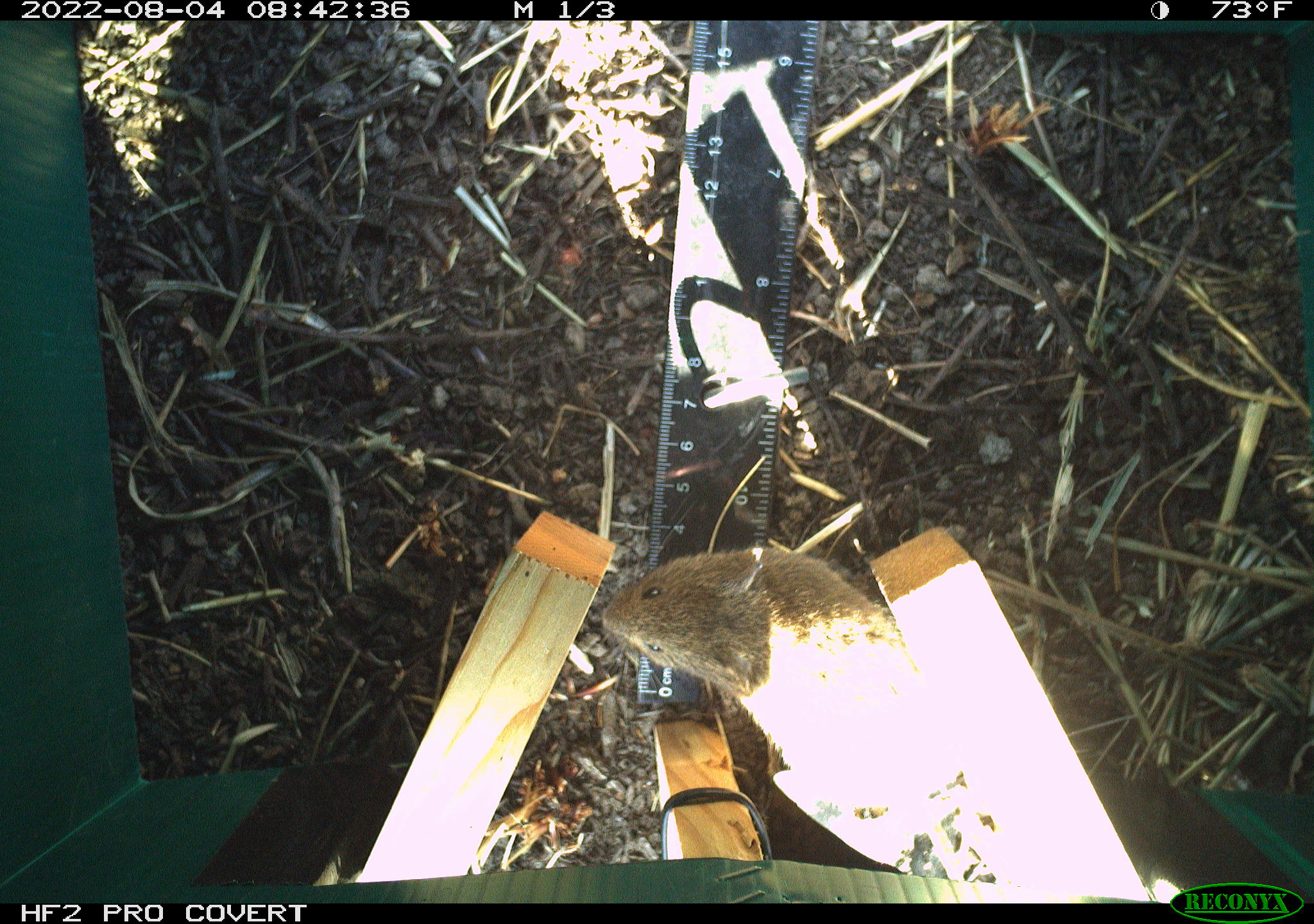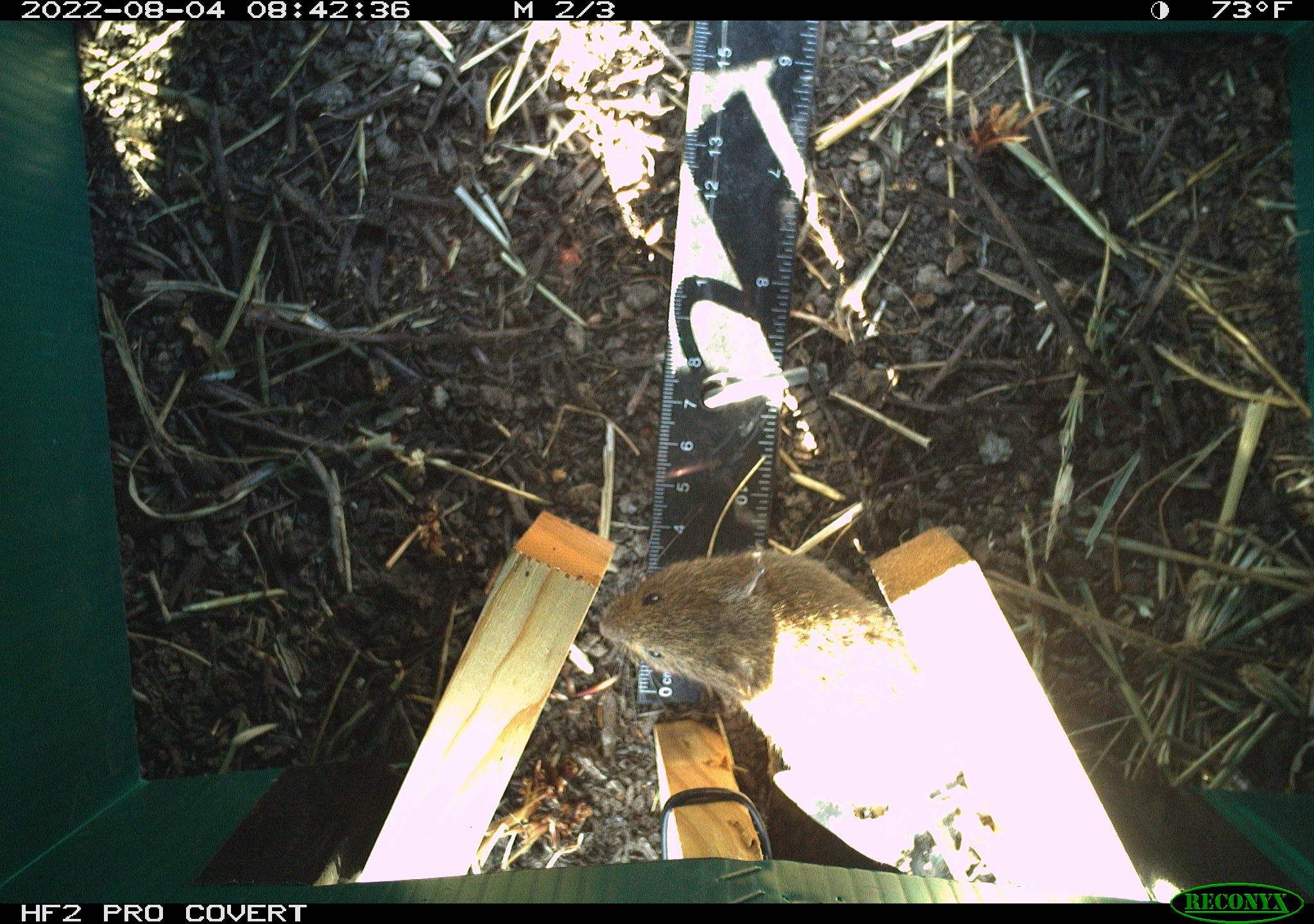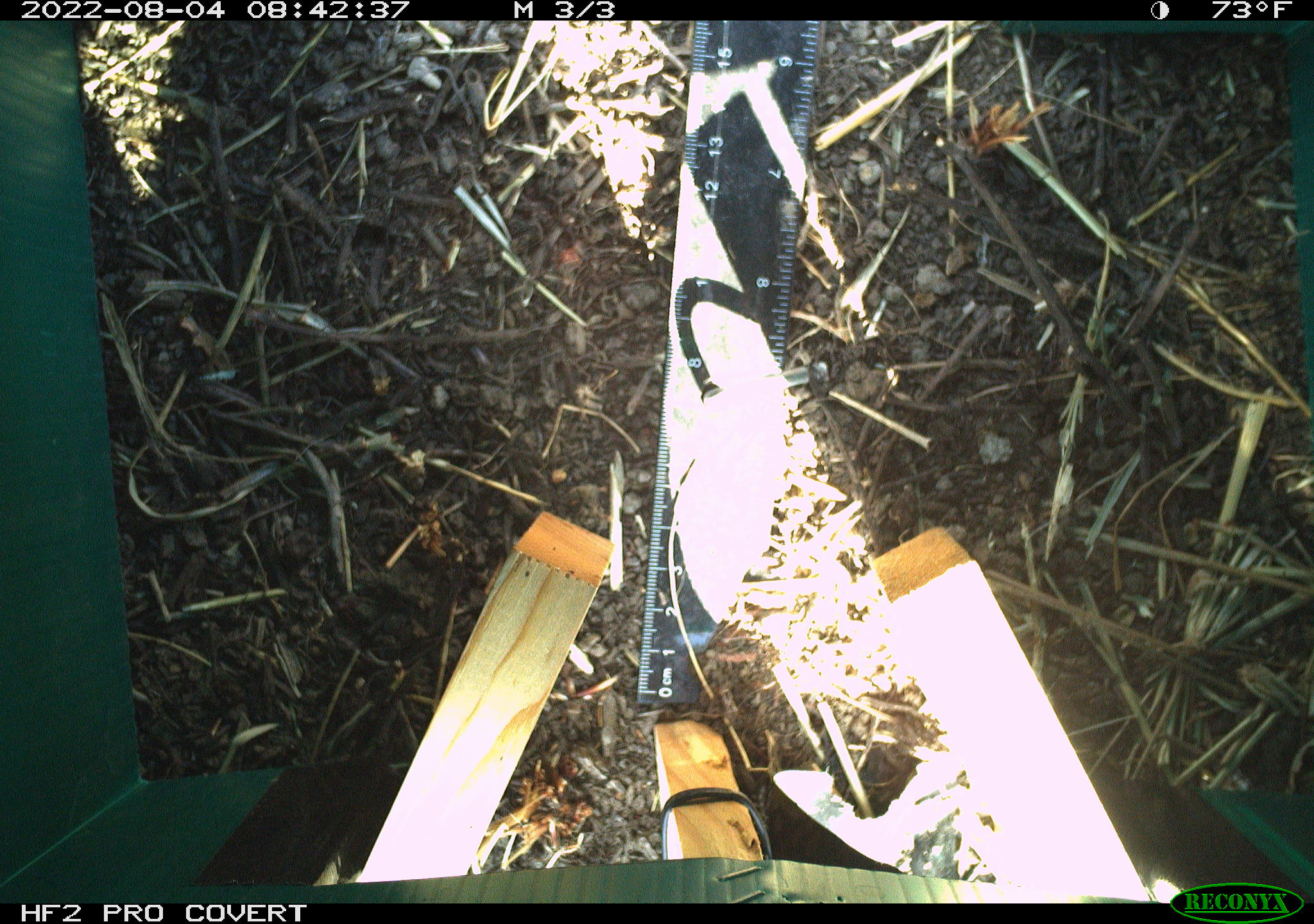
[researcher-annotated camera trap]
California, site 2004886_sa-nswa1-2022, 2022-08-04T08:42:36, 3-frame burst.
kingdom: Animalia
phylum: Chordata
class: Mammalia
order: Rodentia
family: Cricetidae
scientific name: Cricetidae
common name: hamsters, voles, lemmings, and allies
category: cricetidae family